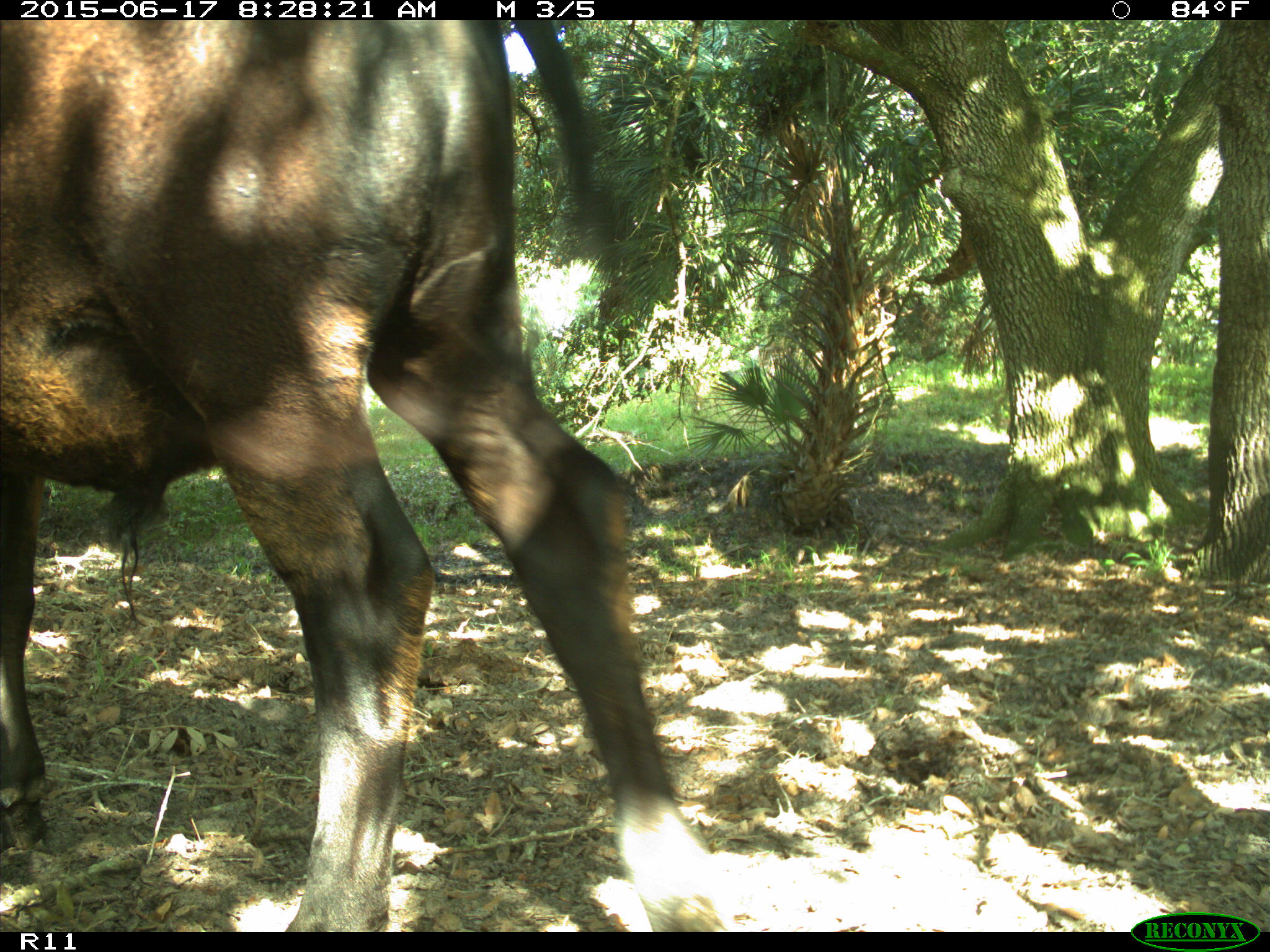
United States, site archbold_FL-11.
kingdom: Animalia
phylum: Chordata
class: Mammalia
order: Artiodactyla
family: Bovidae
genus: Bos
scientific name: Bos taurus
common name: domestic cow